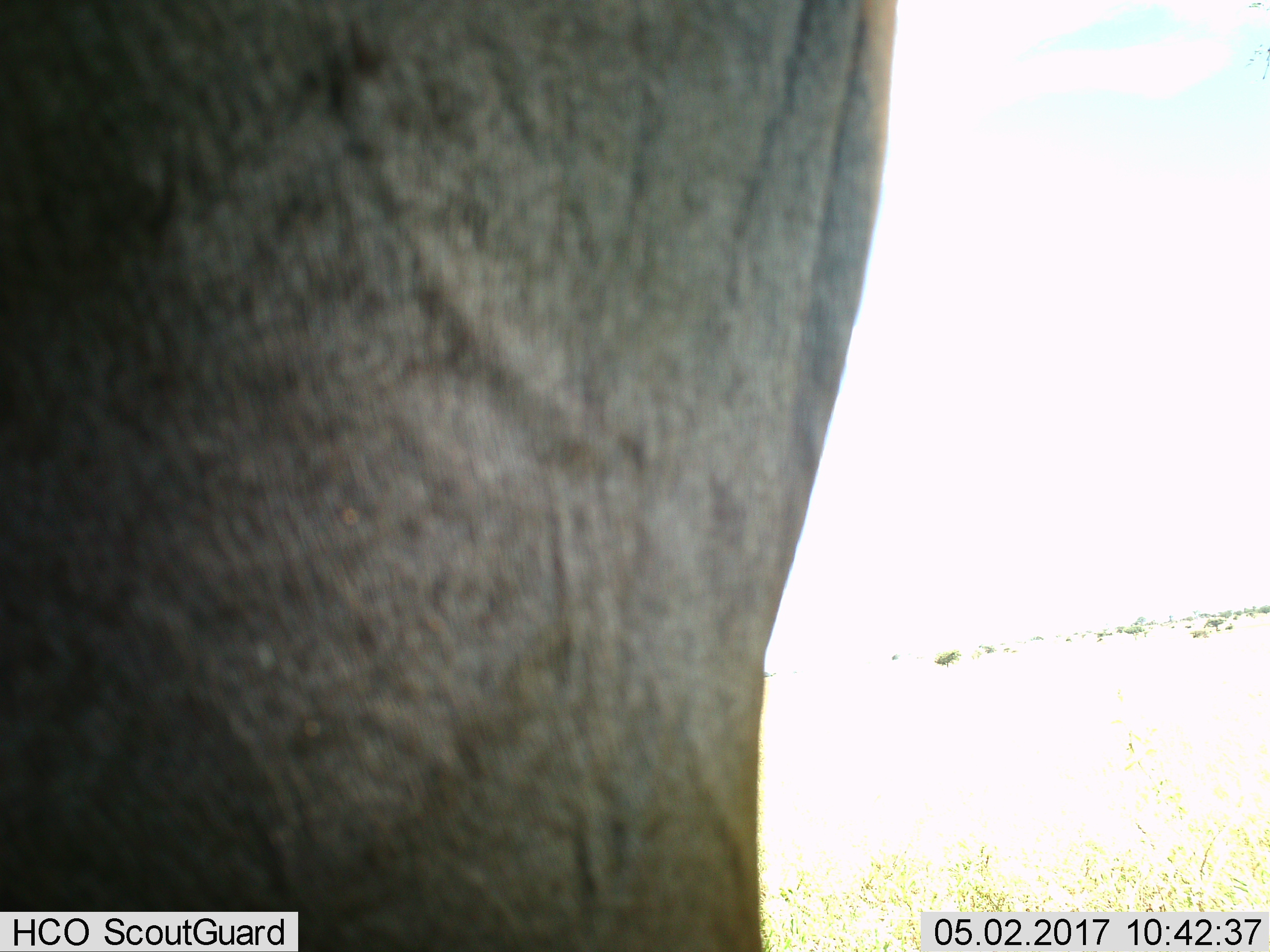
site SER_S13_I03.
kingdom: Animalia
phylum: Chordata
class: Mammalia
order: Proboscidea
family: Elephantidae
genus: Loxodonta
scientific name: Loxodonta africana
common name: african bush elephant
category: elephant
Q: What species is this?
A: Elephant (african bush elephant) (Loxodonta africana).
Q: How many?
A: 1.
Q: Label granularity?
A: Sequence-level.